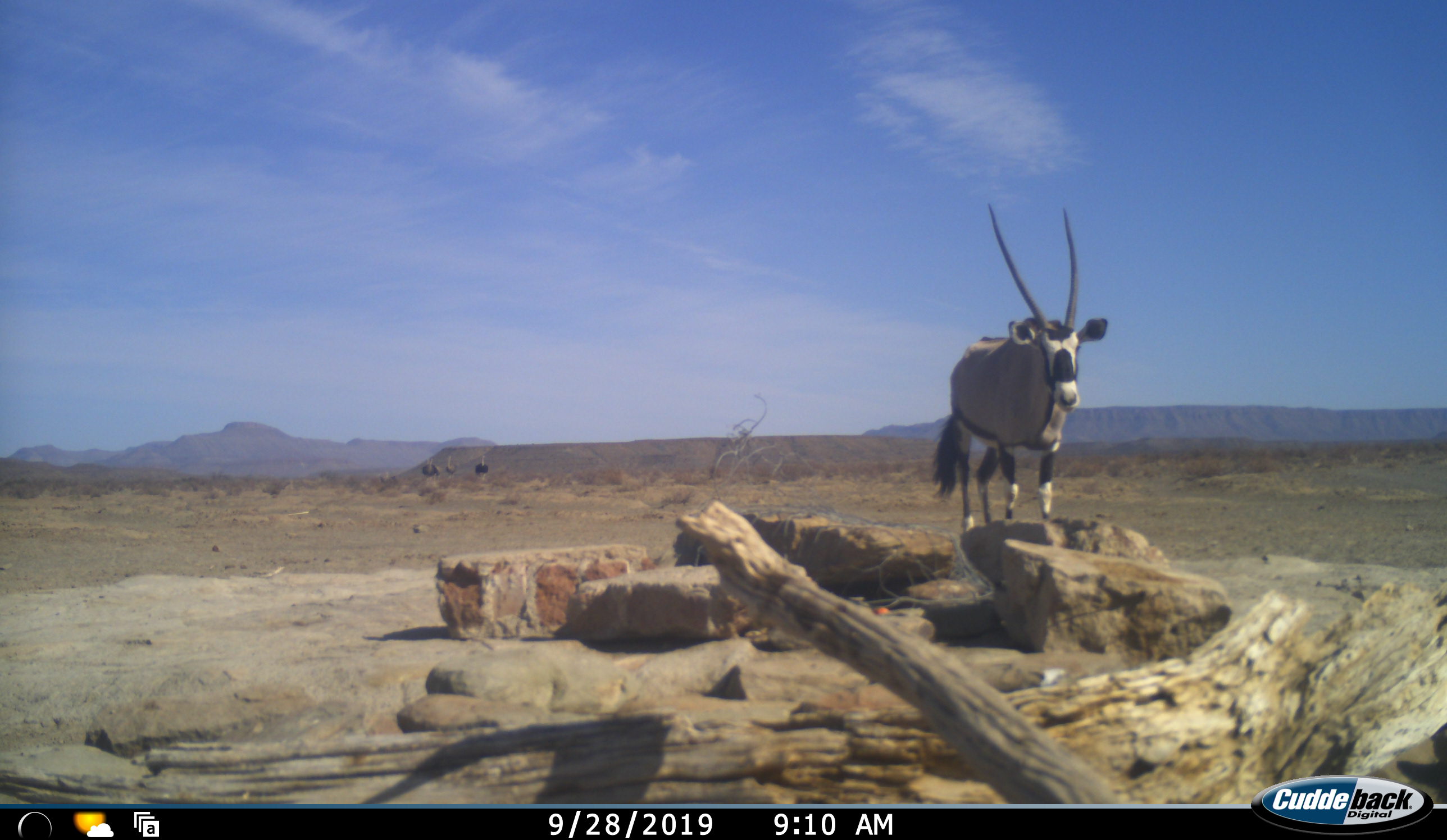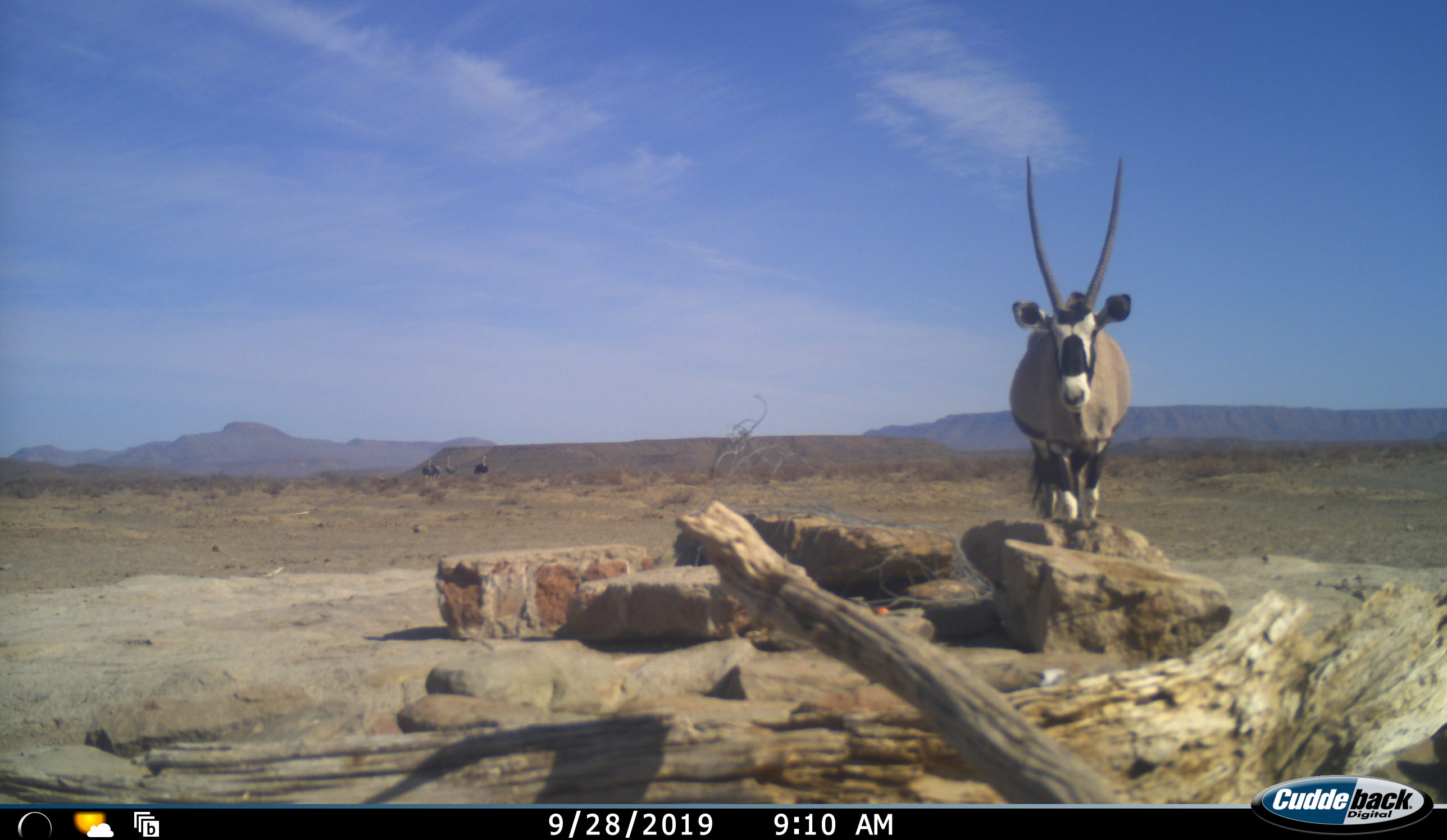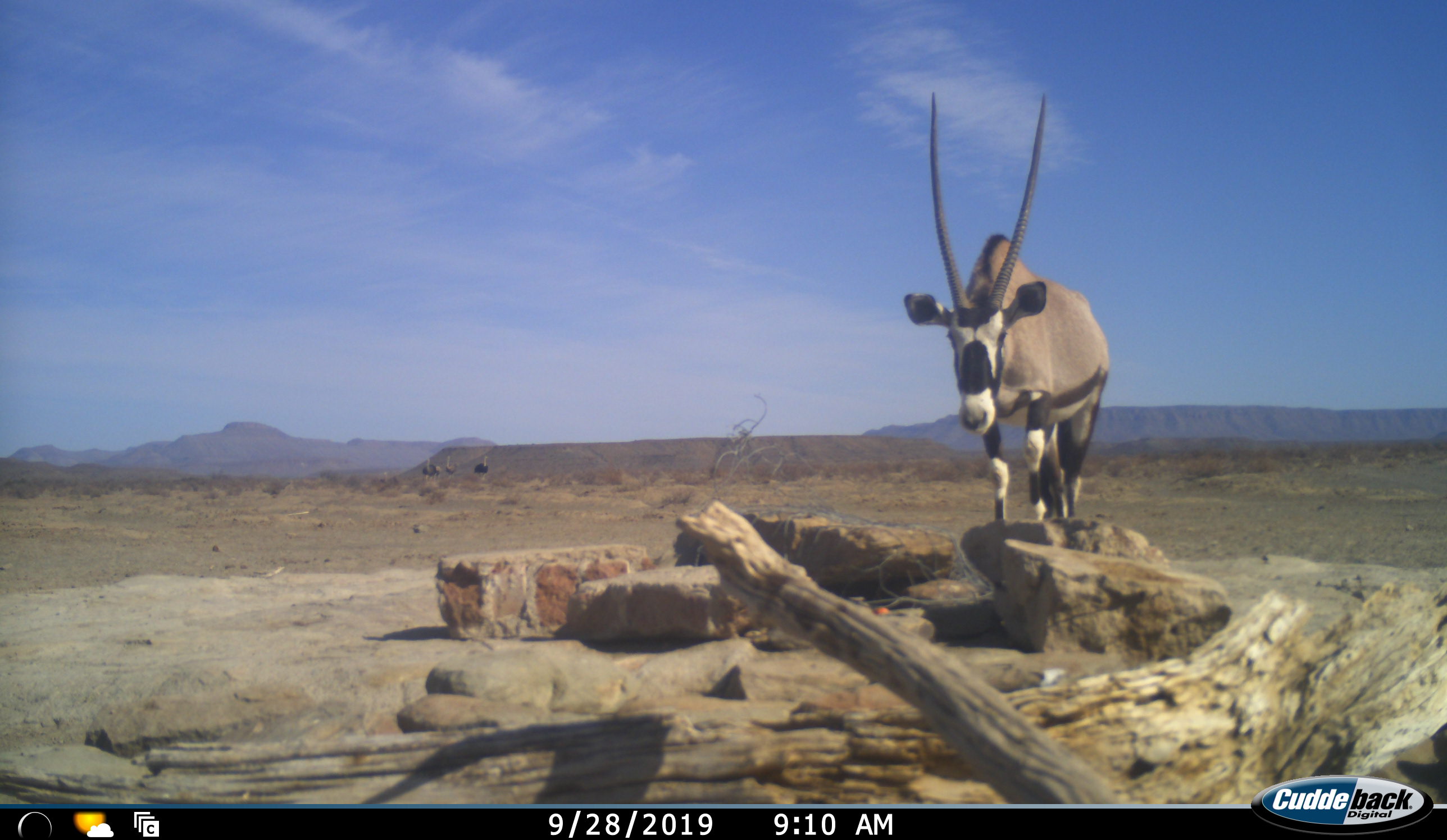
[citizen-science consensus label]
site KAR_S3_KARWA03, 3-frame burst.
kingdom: Animalia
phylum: Chordata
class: Mammalia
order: Artiodactyla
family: Bovidae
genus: Oryx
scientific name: Oryx gazella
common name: gemsbok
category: oryx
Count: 1.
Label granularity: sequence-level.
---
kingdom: Animalia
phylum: Chordata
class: Aves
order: Struthioniformes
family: Struthionidae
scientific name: Struthionidae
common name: ostrich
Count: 3.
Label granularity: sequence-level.